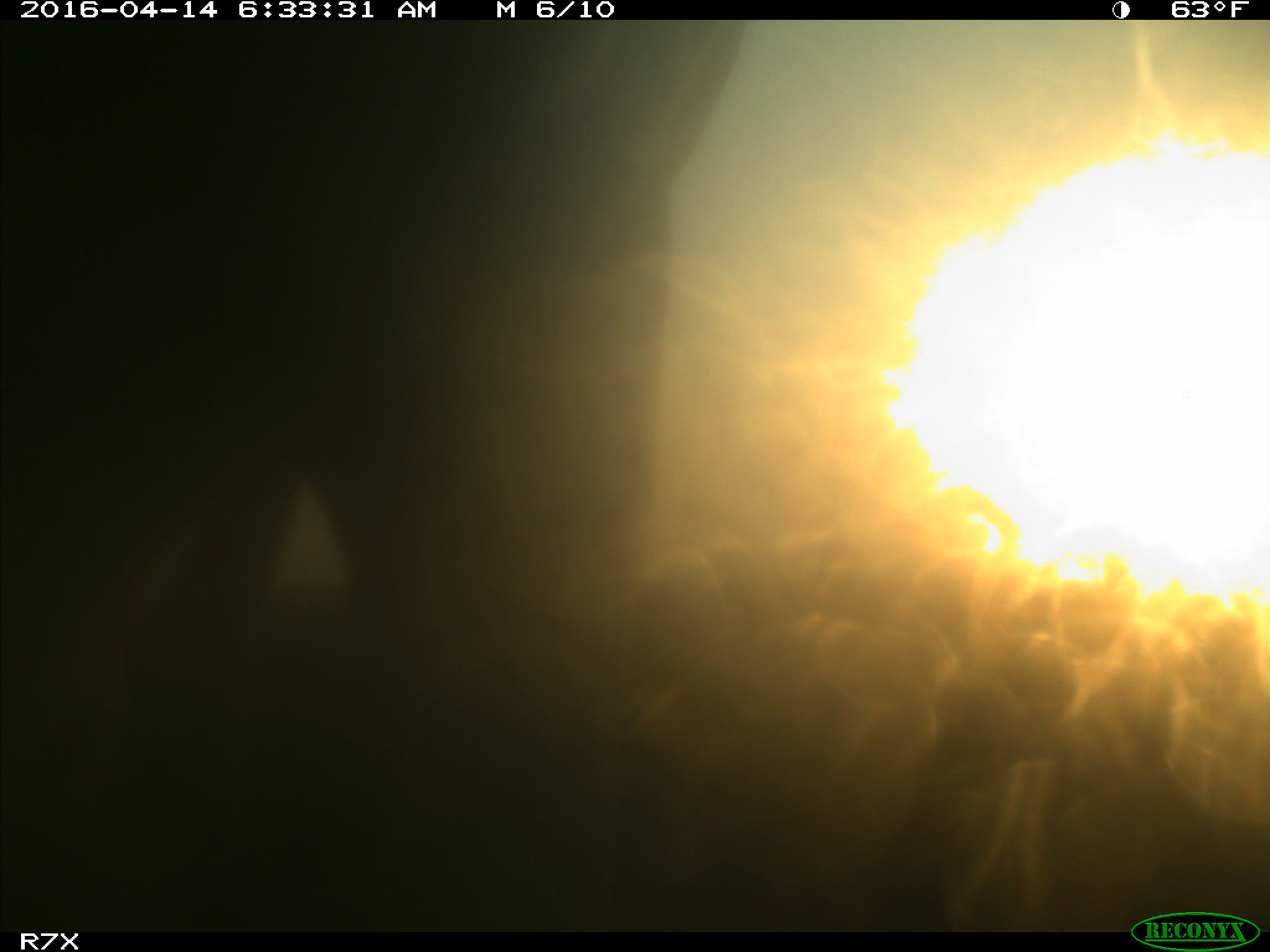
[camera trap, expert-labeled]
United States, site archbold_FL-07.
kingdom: Animalia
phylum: Chordata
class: Mammalia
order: Artiodactyla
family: Bovidae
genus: Bos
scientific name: Bos taurus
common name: domestic cow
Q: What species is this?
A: Bos taurus (domestic cow).